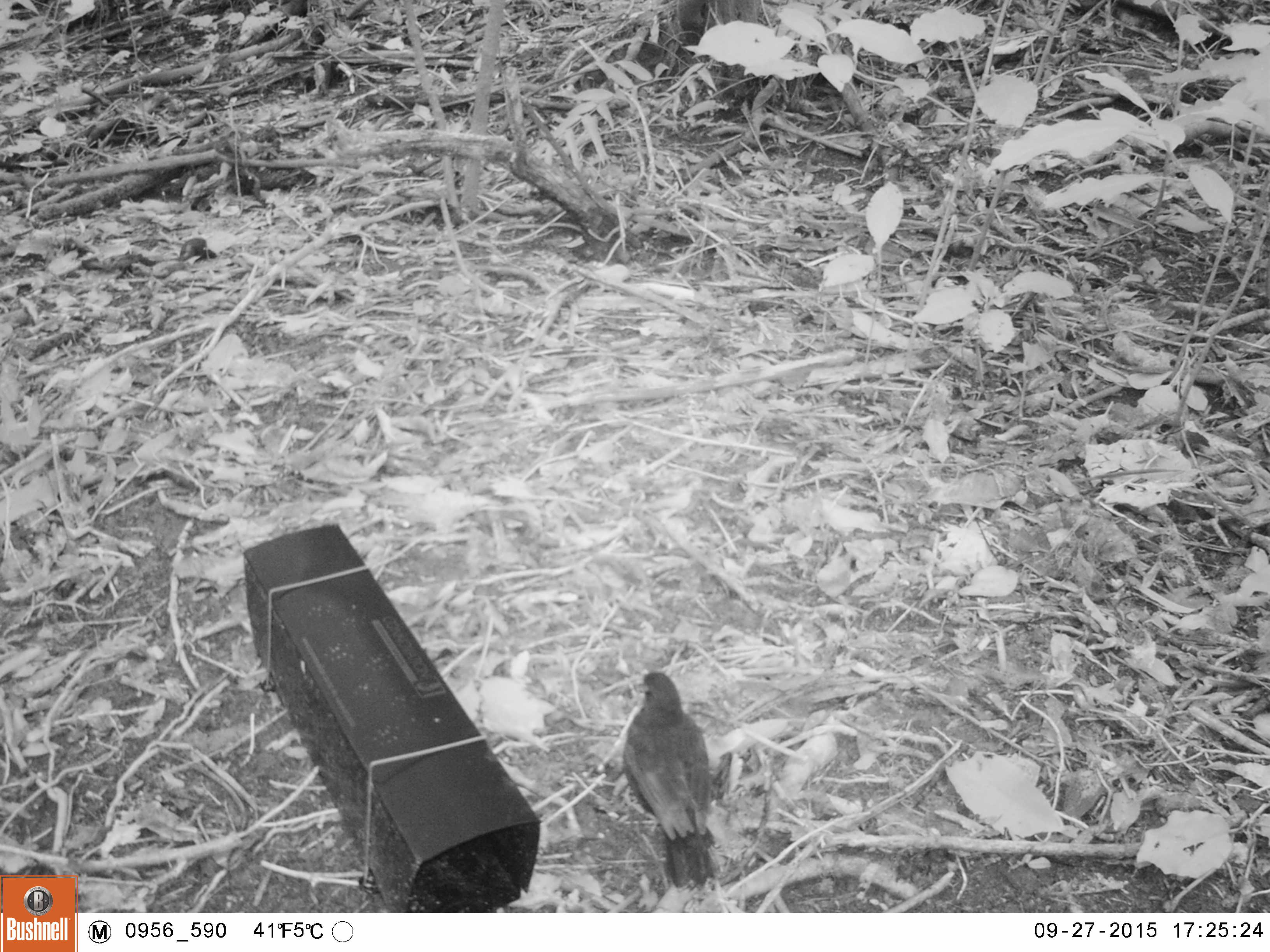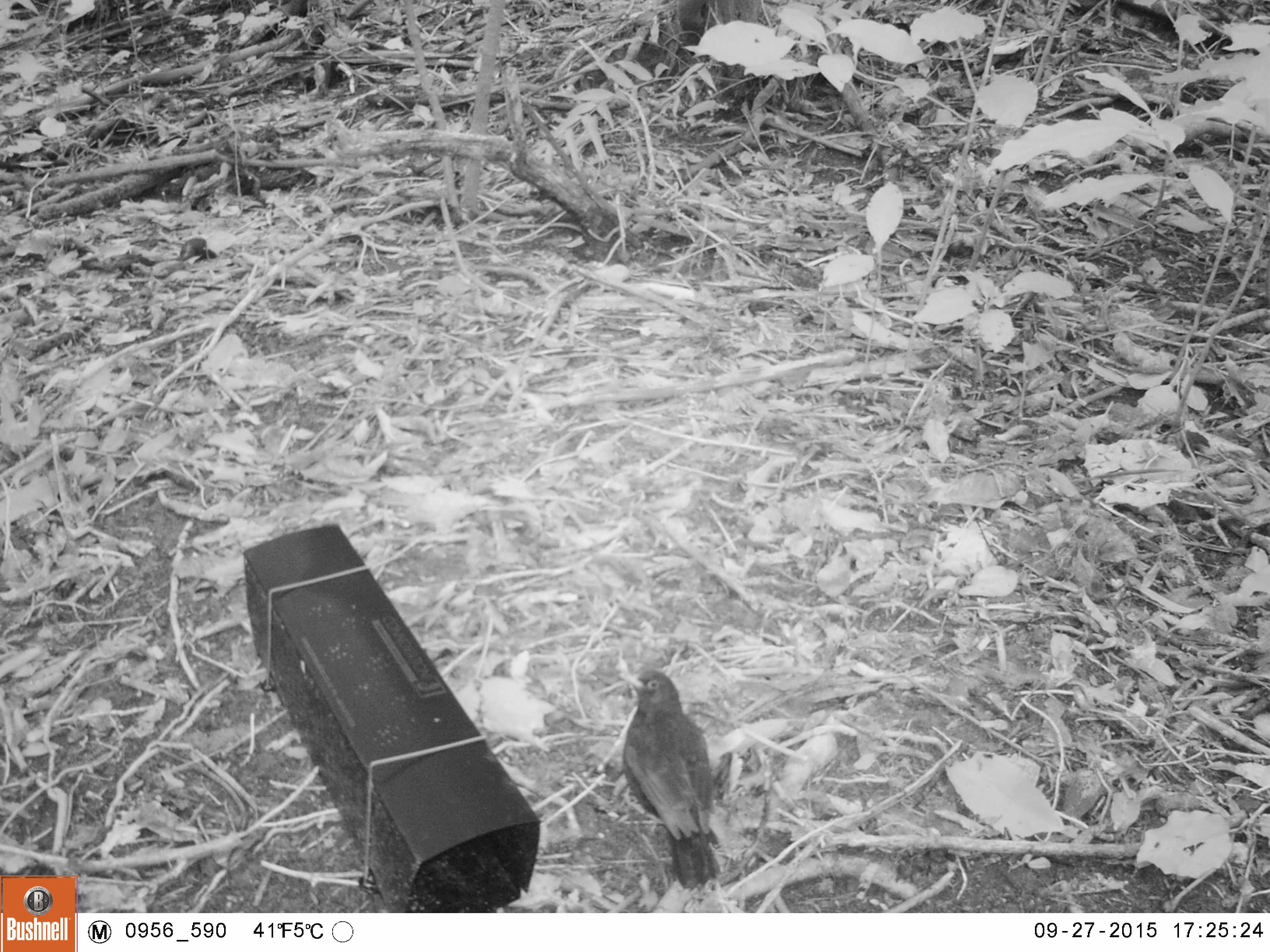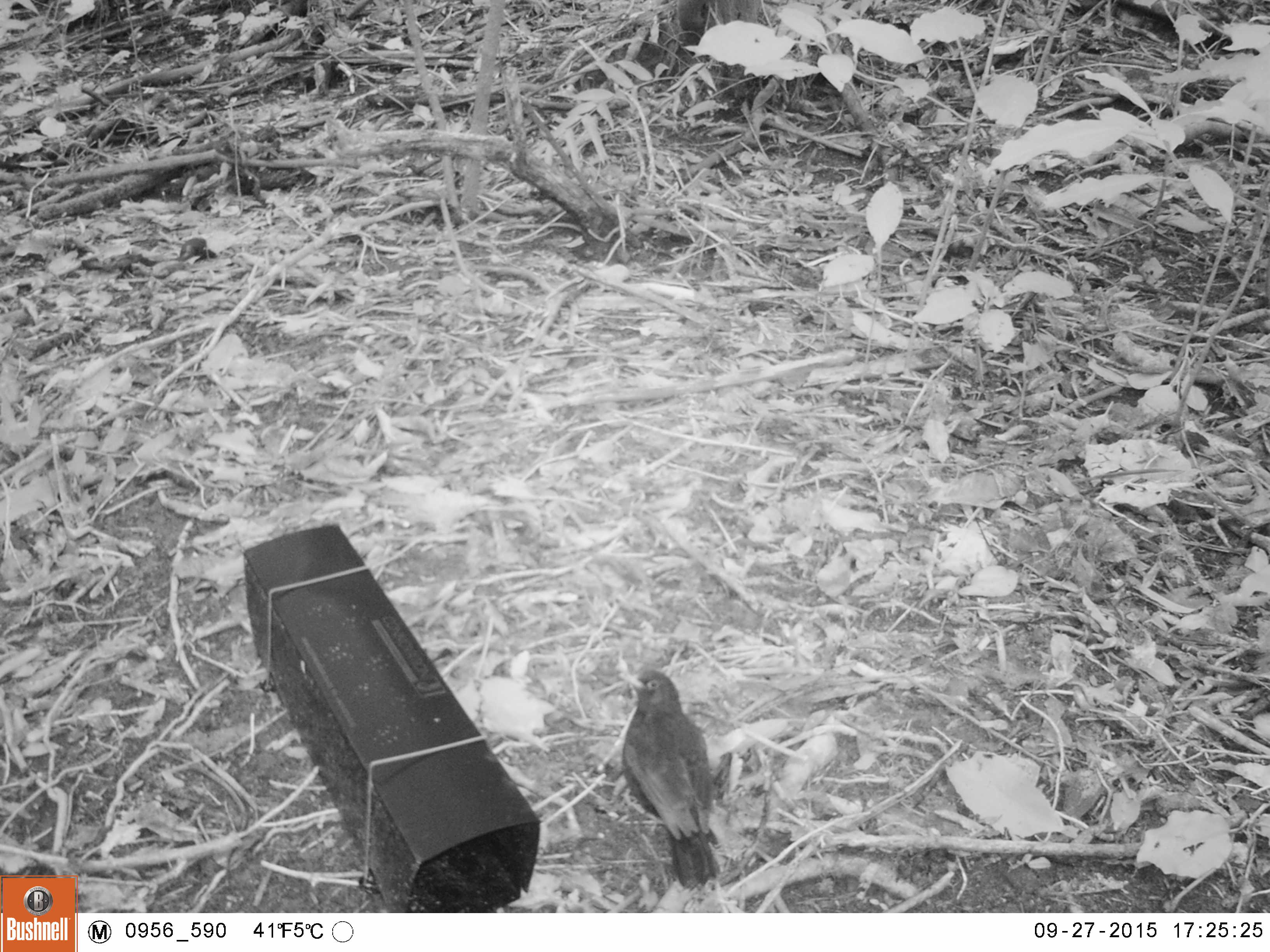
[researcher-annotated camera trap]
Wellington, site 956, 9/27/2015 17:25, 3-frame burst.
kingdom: Animalia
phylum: Chordata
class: Aves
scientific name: Aves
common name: bird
Bird (Aves).